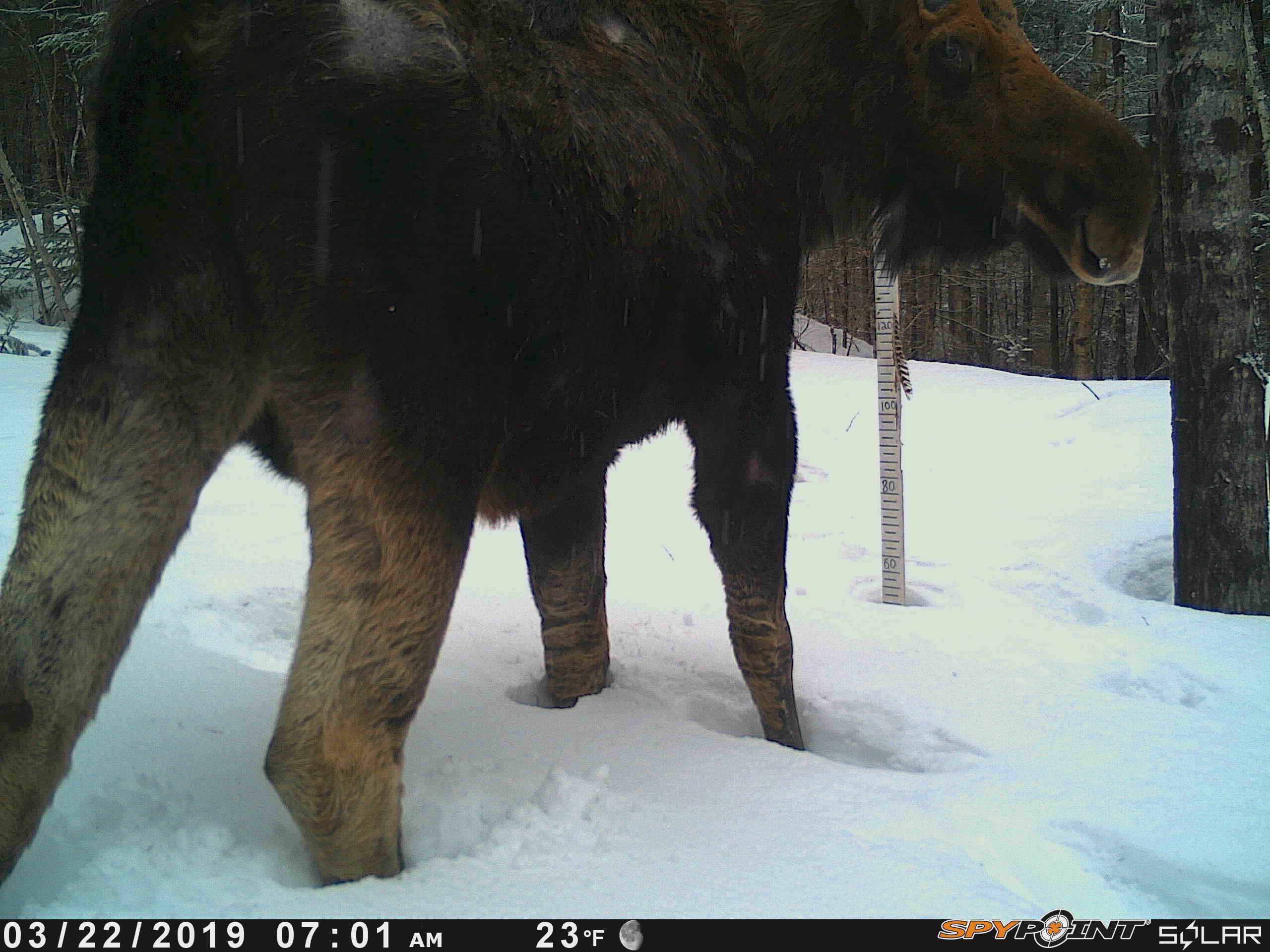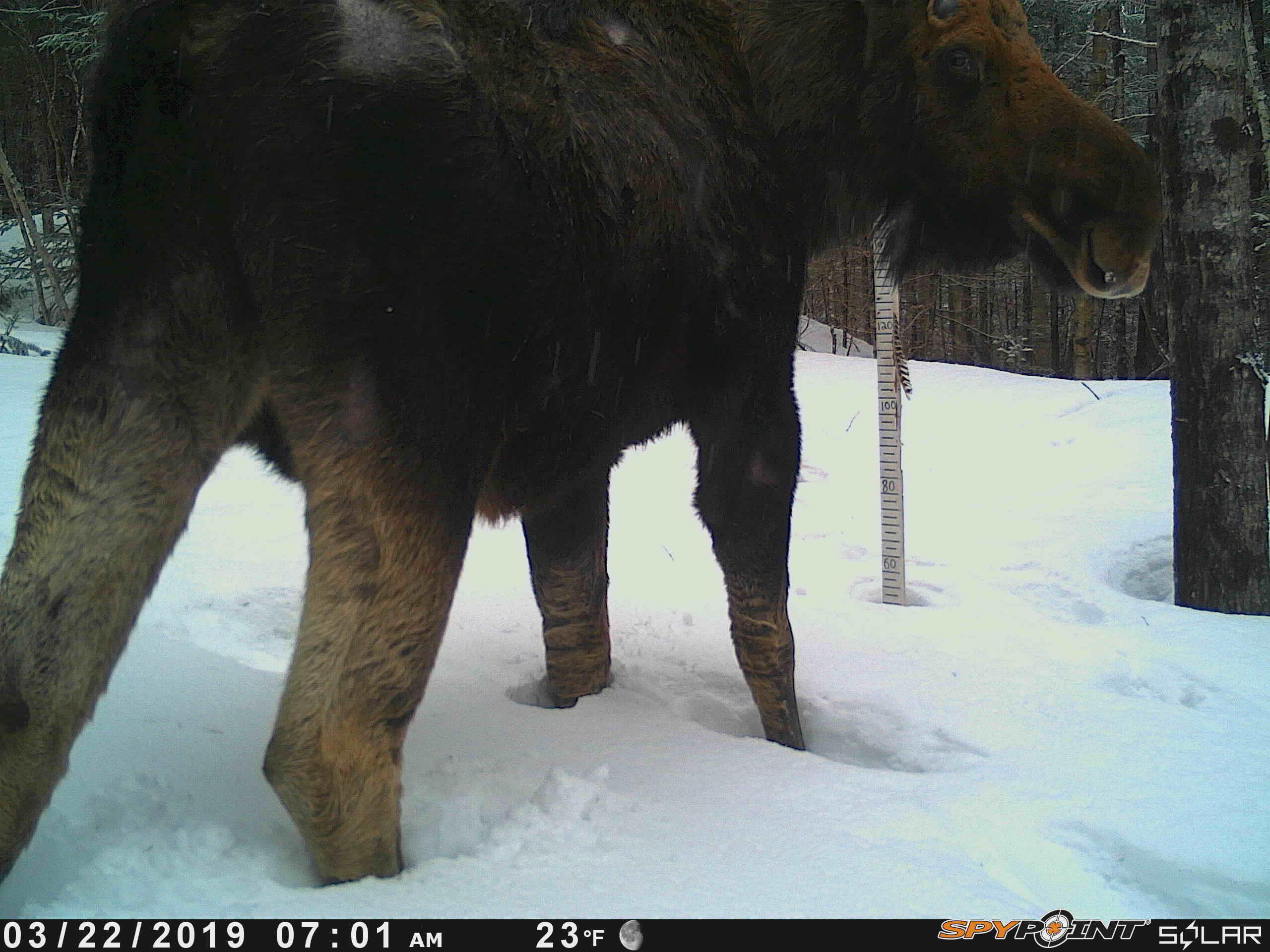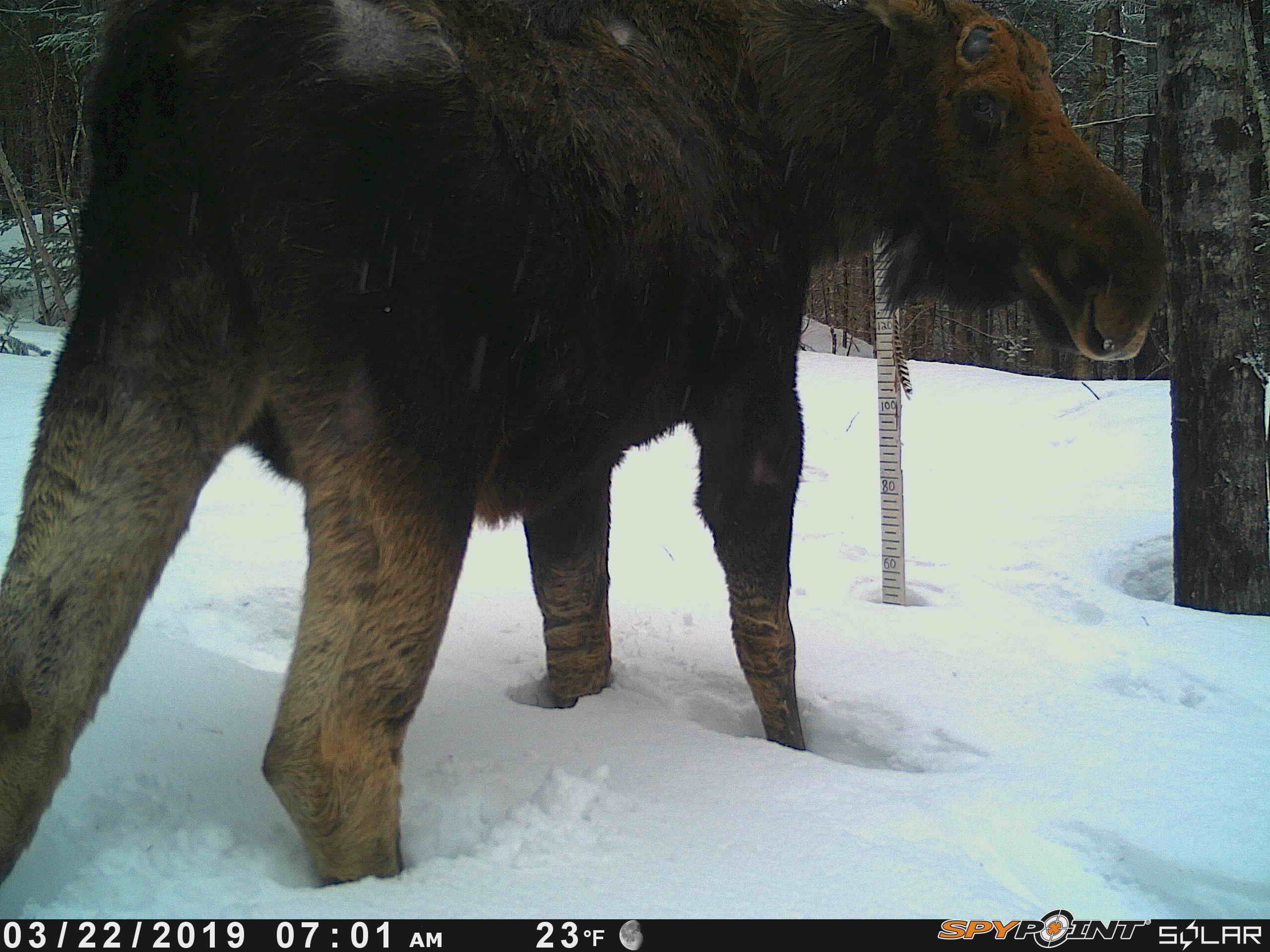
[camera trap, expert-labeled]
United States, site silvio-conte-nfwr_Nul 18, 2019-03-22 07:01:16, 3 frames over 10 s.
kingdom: Animalia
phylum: Chordata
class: Mammalia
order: Artiodactyla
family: Cervidae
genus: Alces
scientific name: Alces alces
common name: moose